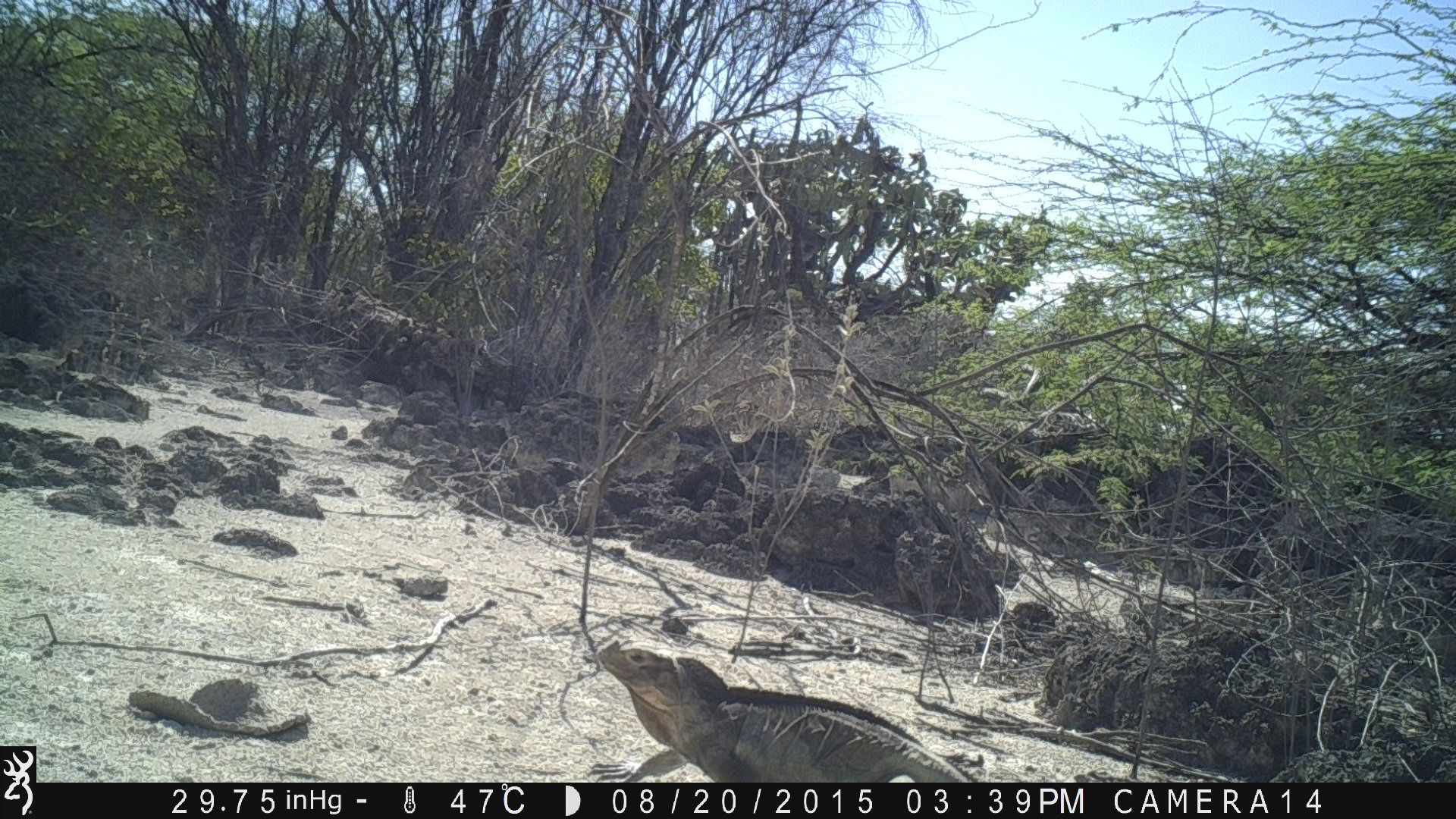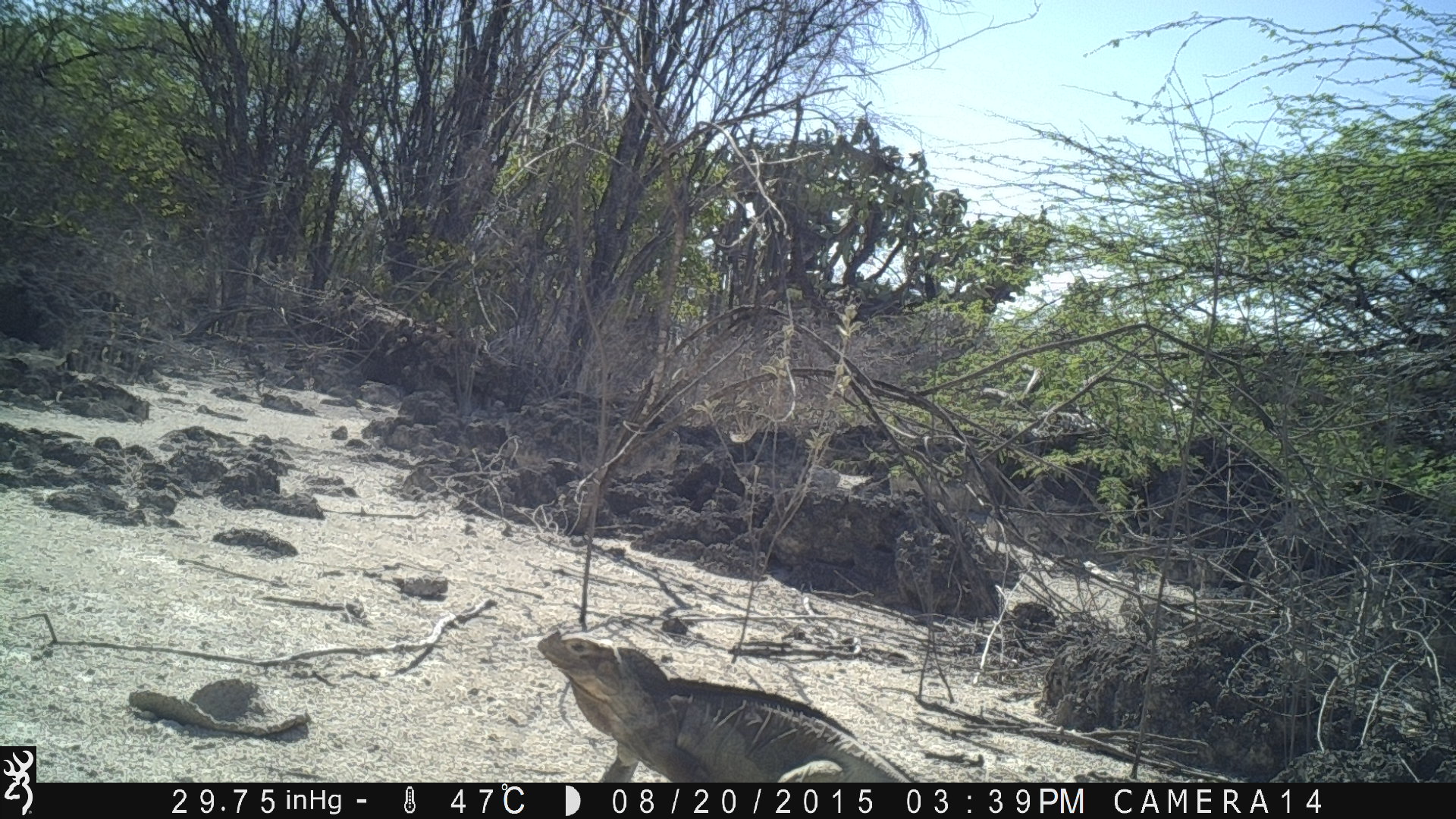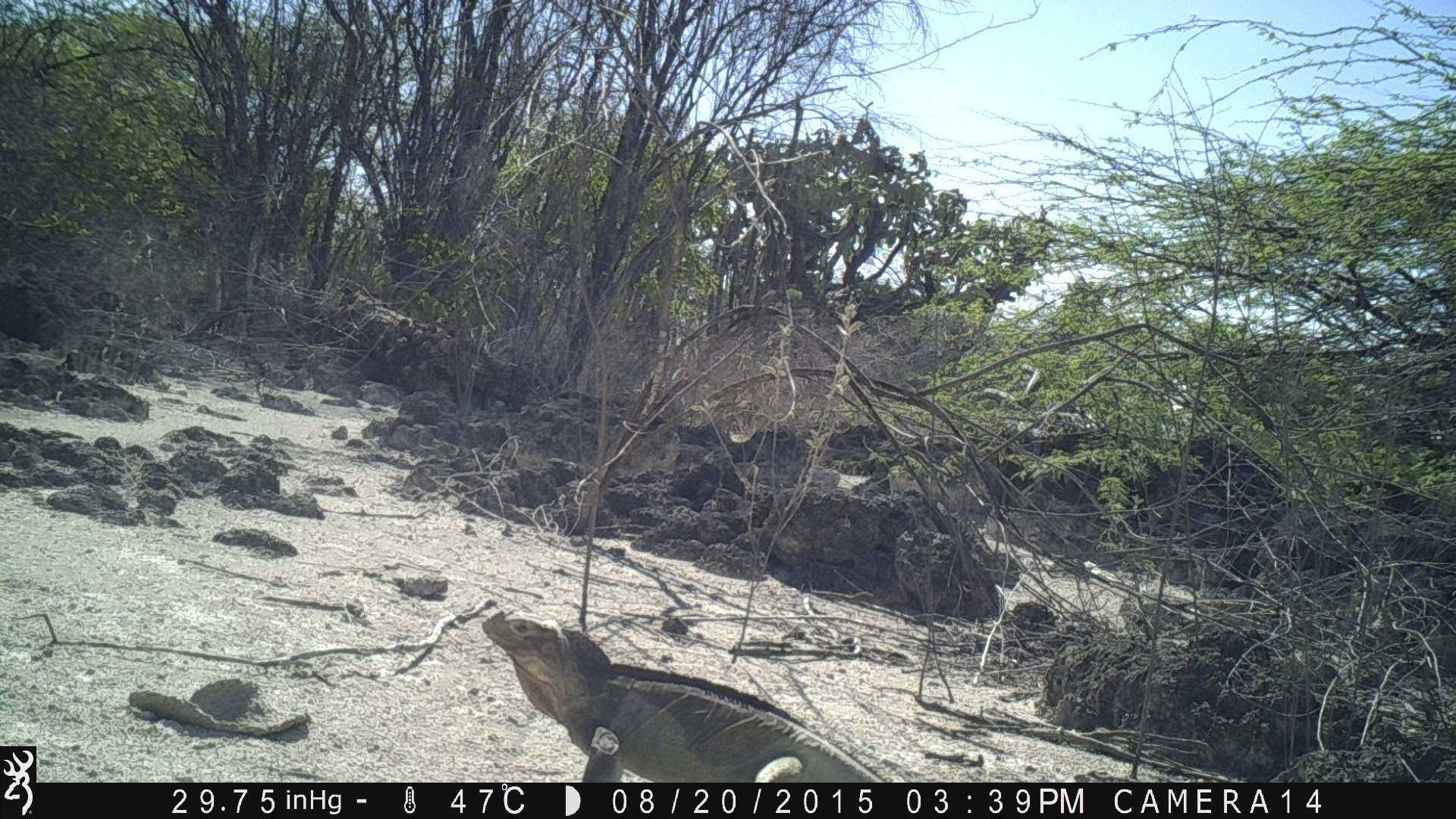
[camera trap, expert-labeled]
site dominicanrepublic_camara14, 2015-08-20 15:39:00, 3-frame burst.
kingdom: Animalia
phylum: Chordata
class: Reptilia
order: Squamata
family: Iguanidae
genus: Iguana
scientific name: Iguana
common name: typical iguanas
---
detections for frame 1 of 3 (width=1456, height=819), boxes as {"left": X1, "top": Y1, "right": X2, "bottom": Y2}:
iguana: {"left": 579, "top": 634, "right": 975, "bottom": 783}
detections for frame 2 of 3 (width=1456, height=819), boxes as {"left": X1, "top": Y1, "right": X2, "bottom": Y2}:
iguana: {"left": 524, "top": 629, "right": 927, "bottom": 783}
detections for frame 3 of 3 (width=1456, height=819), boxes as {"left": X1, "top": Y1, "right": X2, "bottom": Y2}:
iguana: {"left": 472, "top": 612, "right": 874, "bottom": 782}